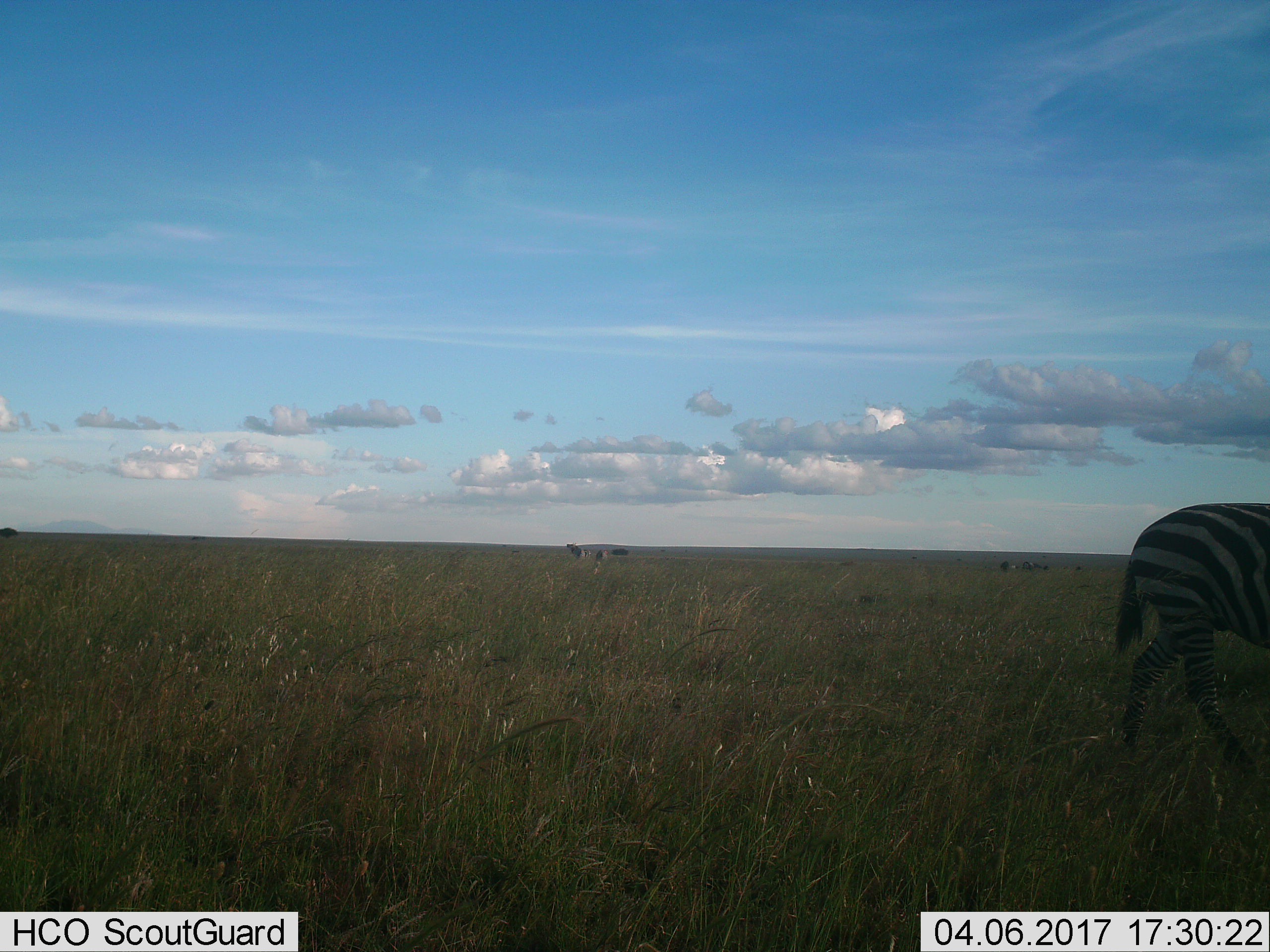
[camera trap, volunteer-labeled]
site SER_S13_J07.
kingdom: Animalia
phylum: Chordata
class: Mammalia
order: Perissodactyla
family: Equidae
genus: Equus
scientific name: Equus quagga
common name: plains zebra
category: zebraplains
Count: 5.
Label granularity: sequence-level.